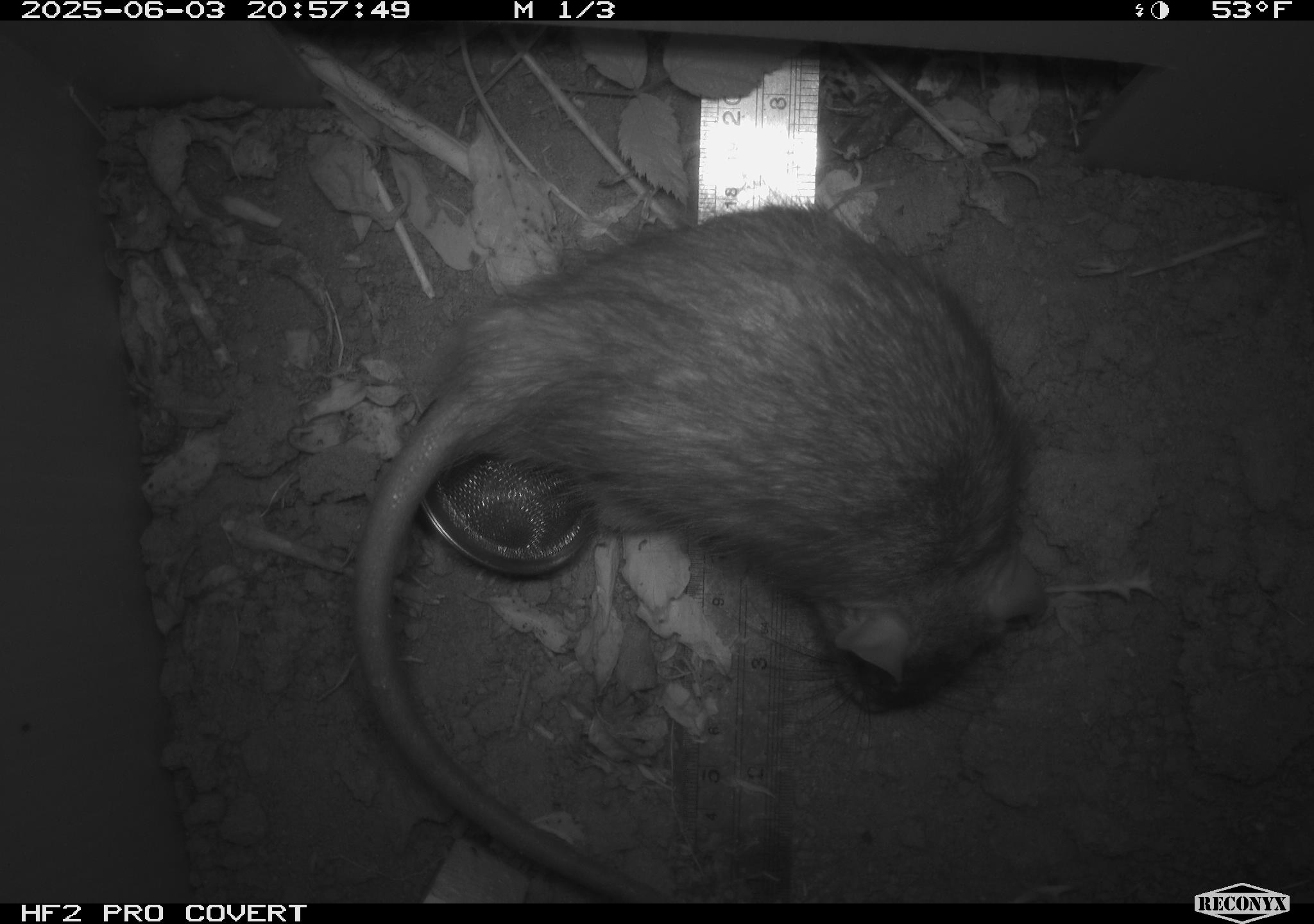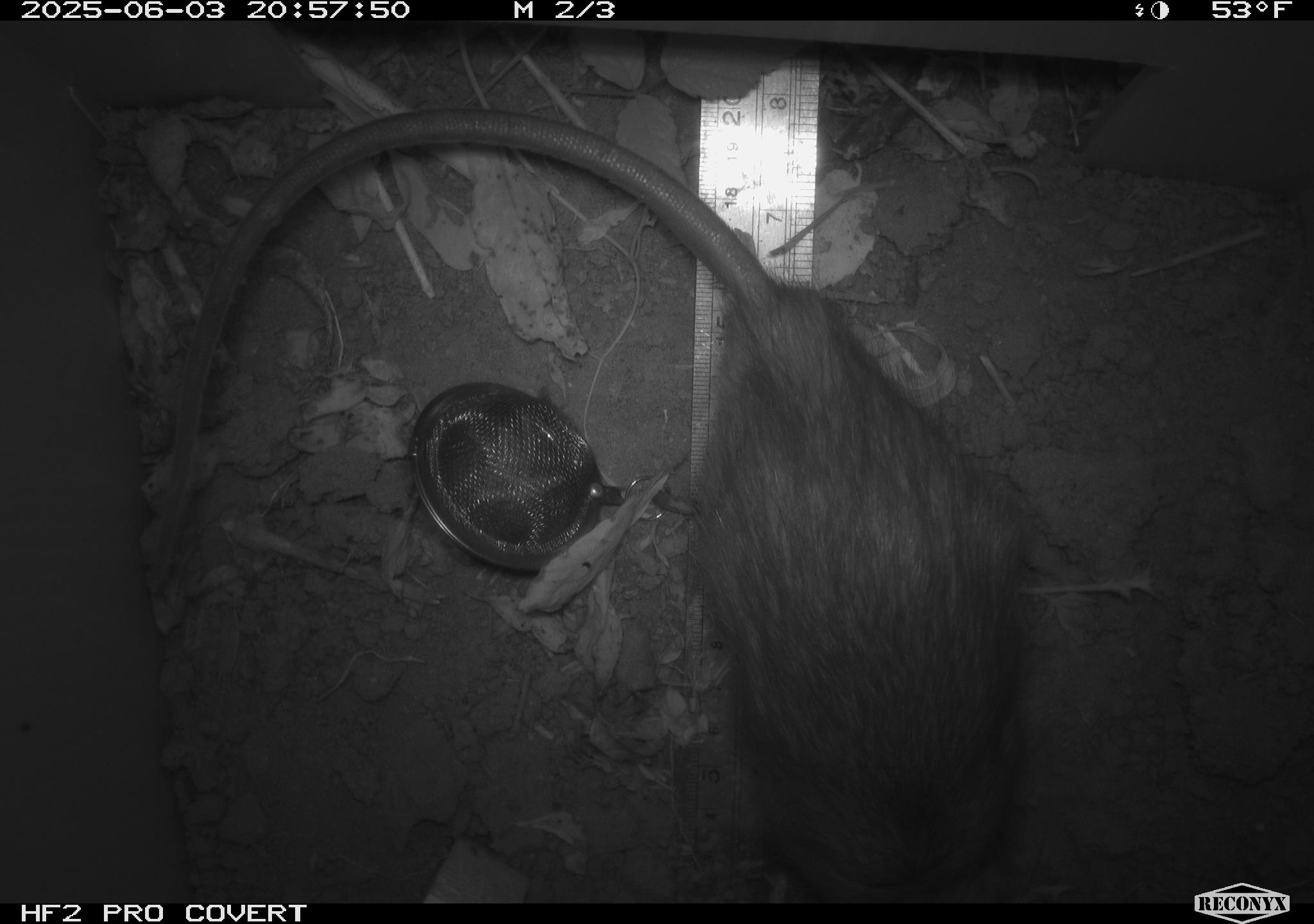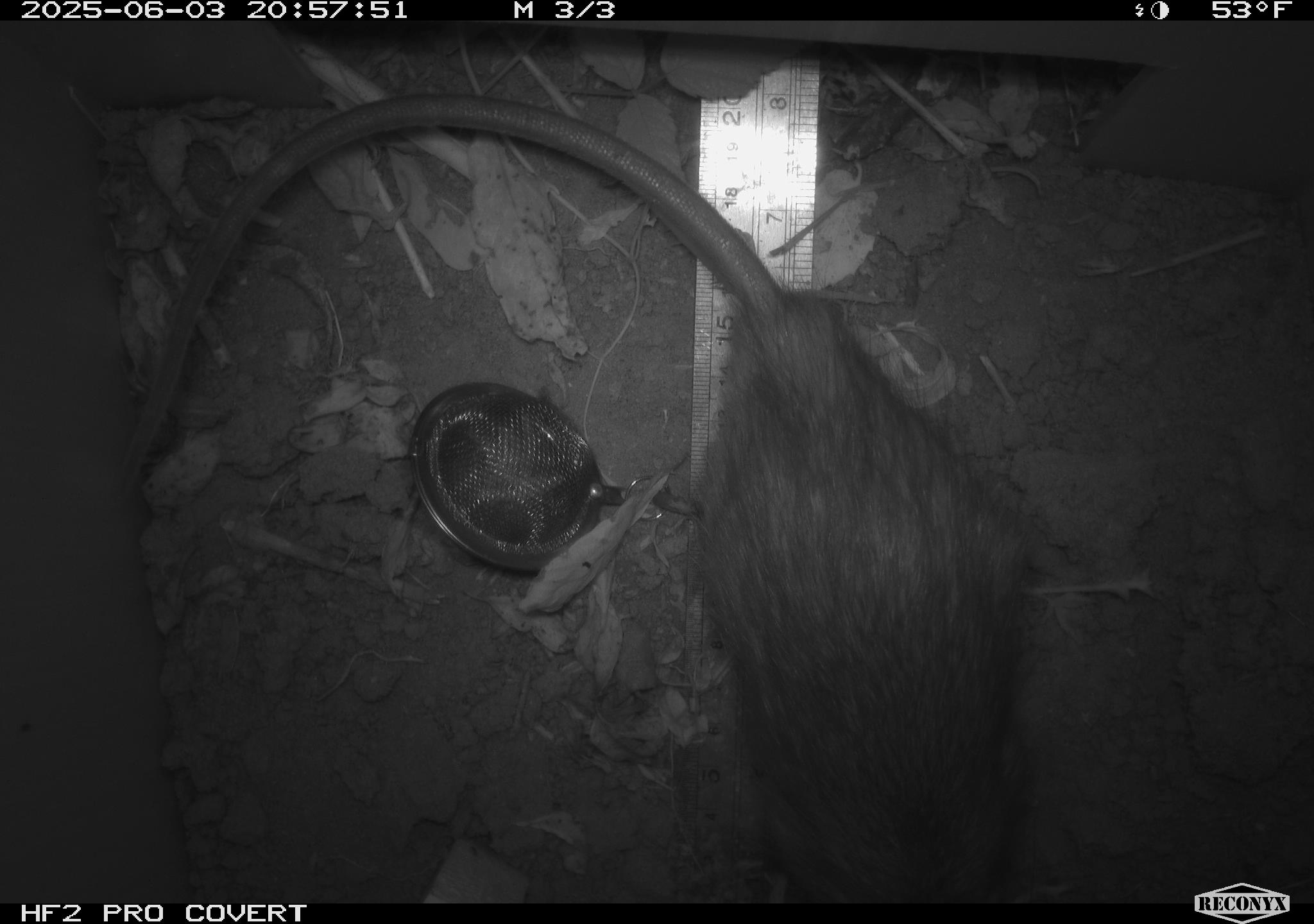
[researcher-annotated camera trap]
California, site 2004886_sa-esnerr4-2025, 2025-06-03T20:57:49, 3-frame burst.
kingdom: Animalia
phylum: Chordata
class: Mammalia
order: Rodentia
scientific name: Rodentia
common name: rodent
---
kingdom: Animalia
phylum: Chordata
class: Mammalia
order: Rodentia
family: Muridae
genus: Rattus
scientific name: Rattus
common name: rat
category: rattus species